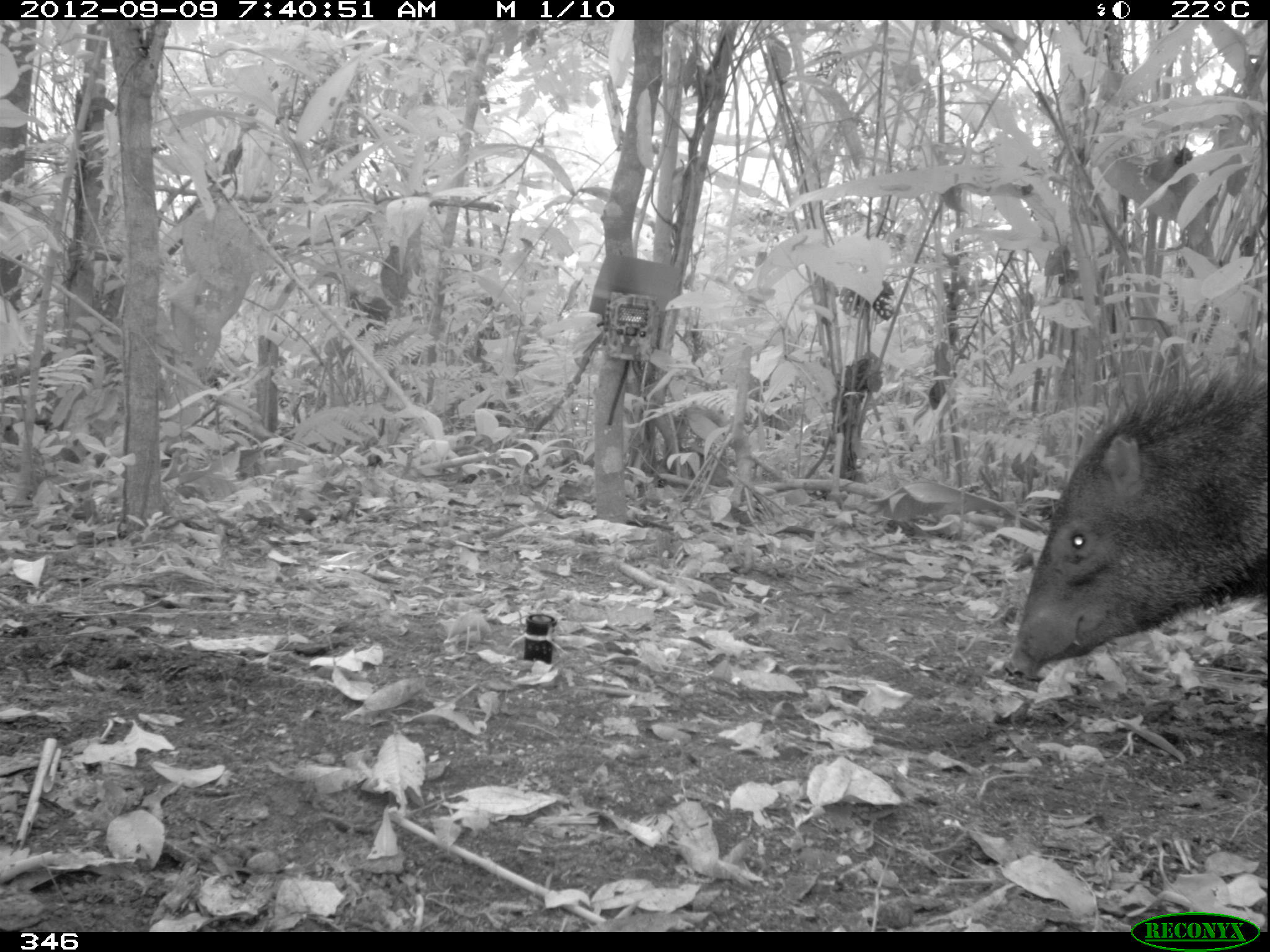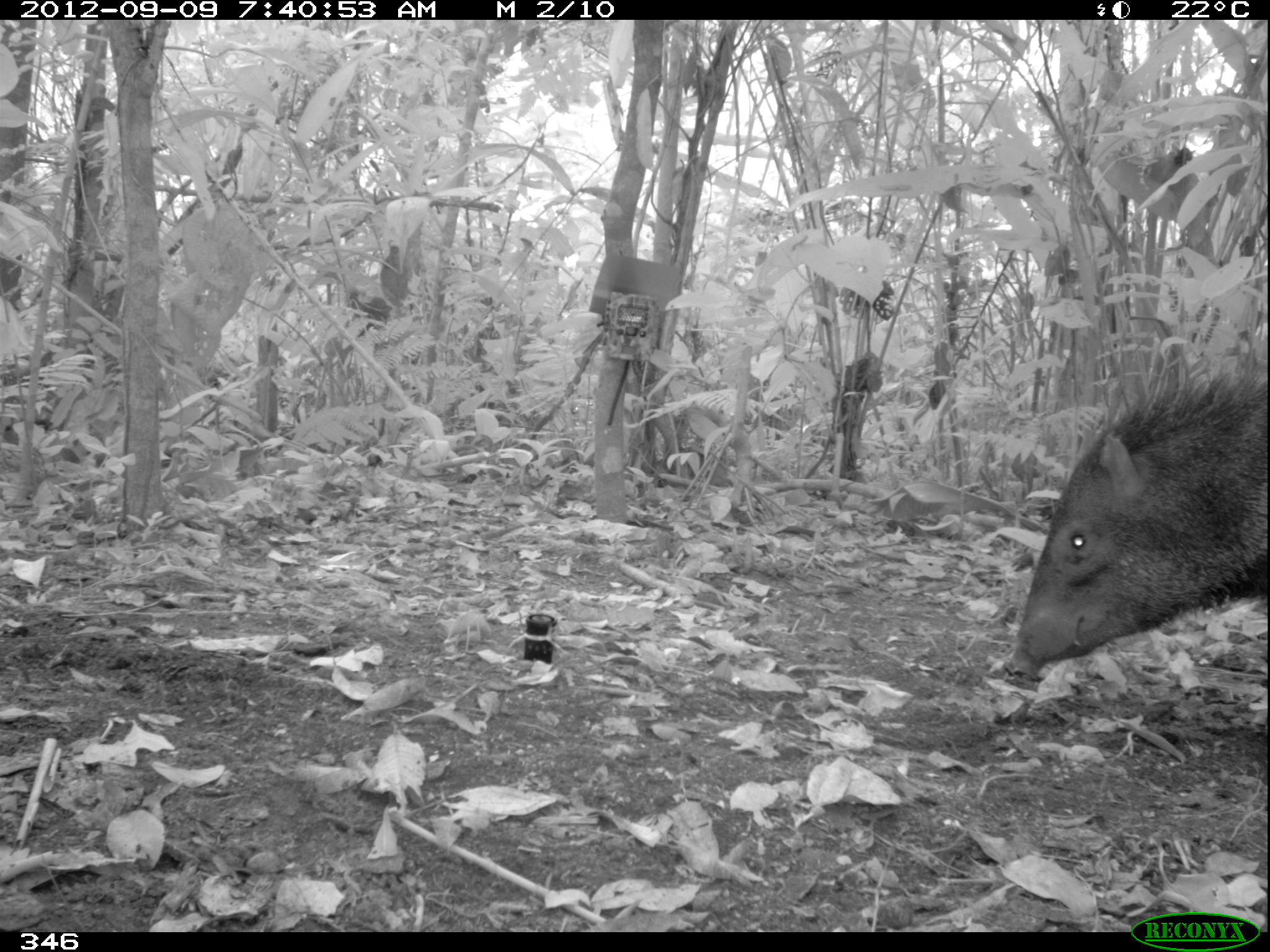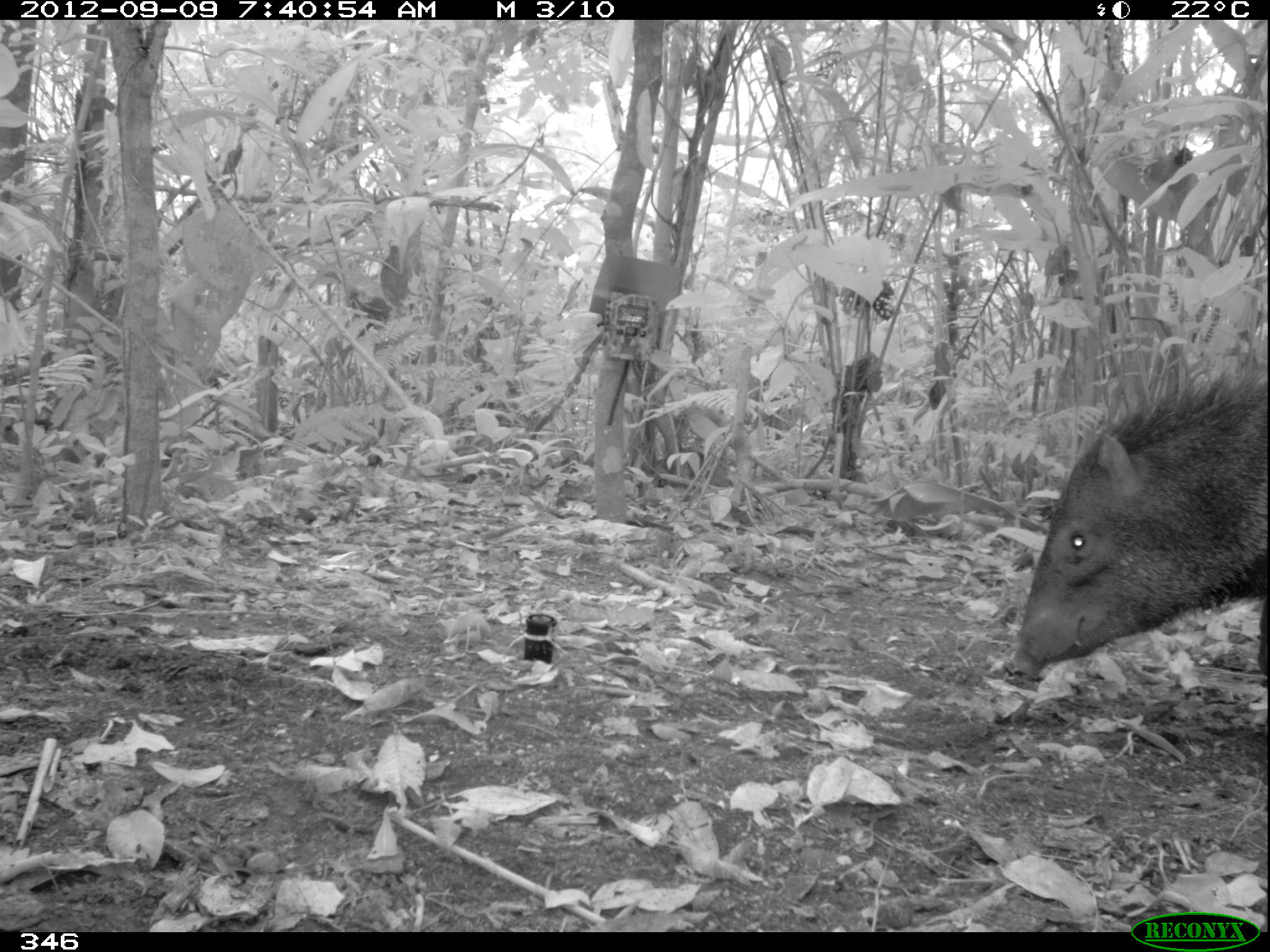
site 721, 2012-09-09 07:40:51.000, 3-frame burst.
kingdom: Animalia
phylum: Chordata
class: Mammalia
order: Artiodactyla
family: Tayassuidae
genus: Pecari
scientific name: Pecari tajacu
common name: collared peccary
Pecari tajacu (collared peccary).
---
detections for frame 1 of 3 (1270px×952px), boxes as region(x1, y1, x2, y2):
pecari tajacu: region(1000, 349, 1268, 682)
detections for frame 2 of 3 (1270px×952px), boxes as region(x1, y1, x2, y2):
pecari tajacu: region(1002, 340, 1270, 684)